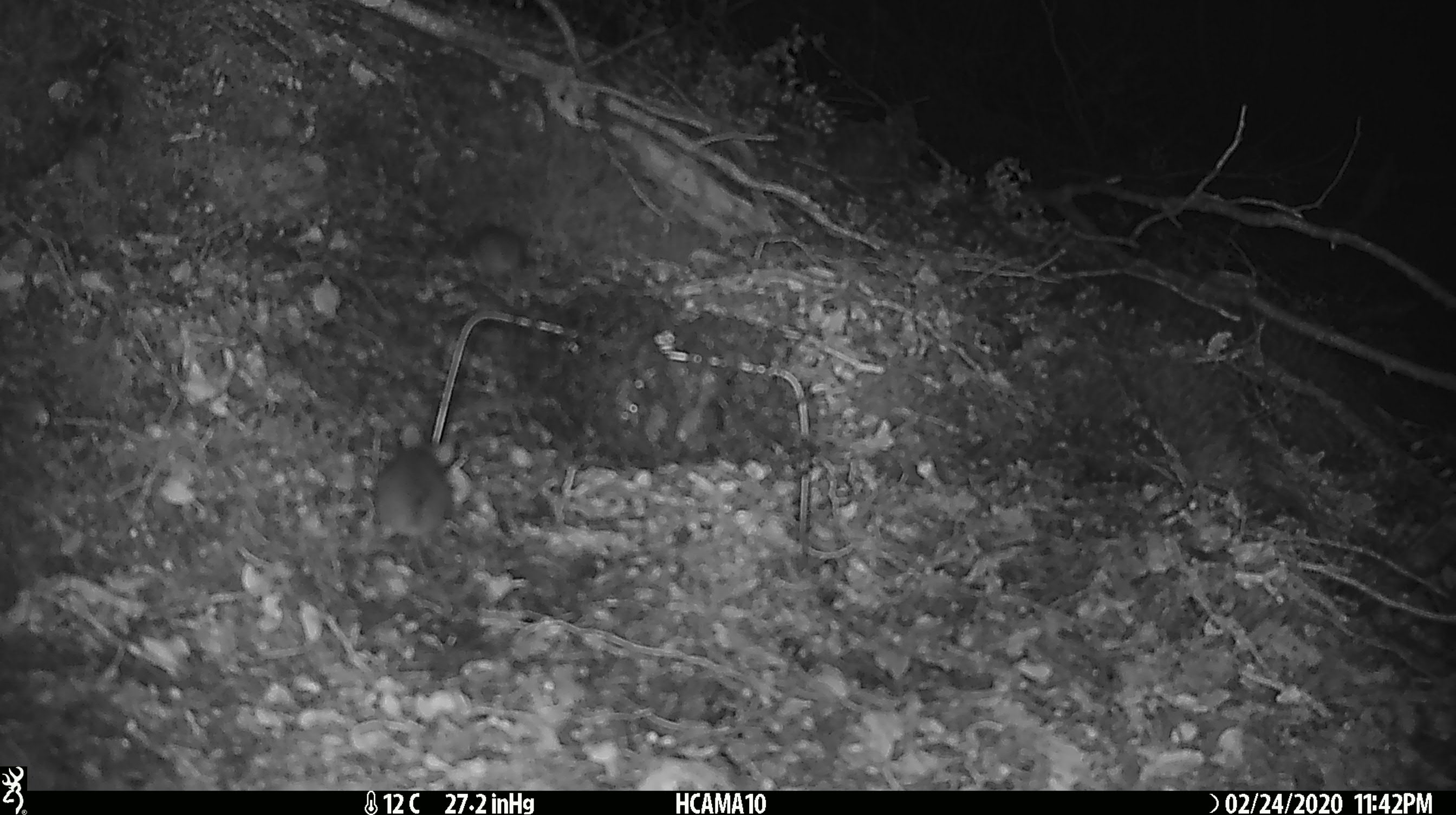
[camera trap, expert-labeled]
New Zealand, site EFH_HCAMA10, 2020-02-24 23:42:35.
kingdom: Animalia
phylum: Chordata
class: Mammalia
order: Rodentia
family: Muridae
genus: Mus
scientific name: Mus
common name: mouse